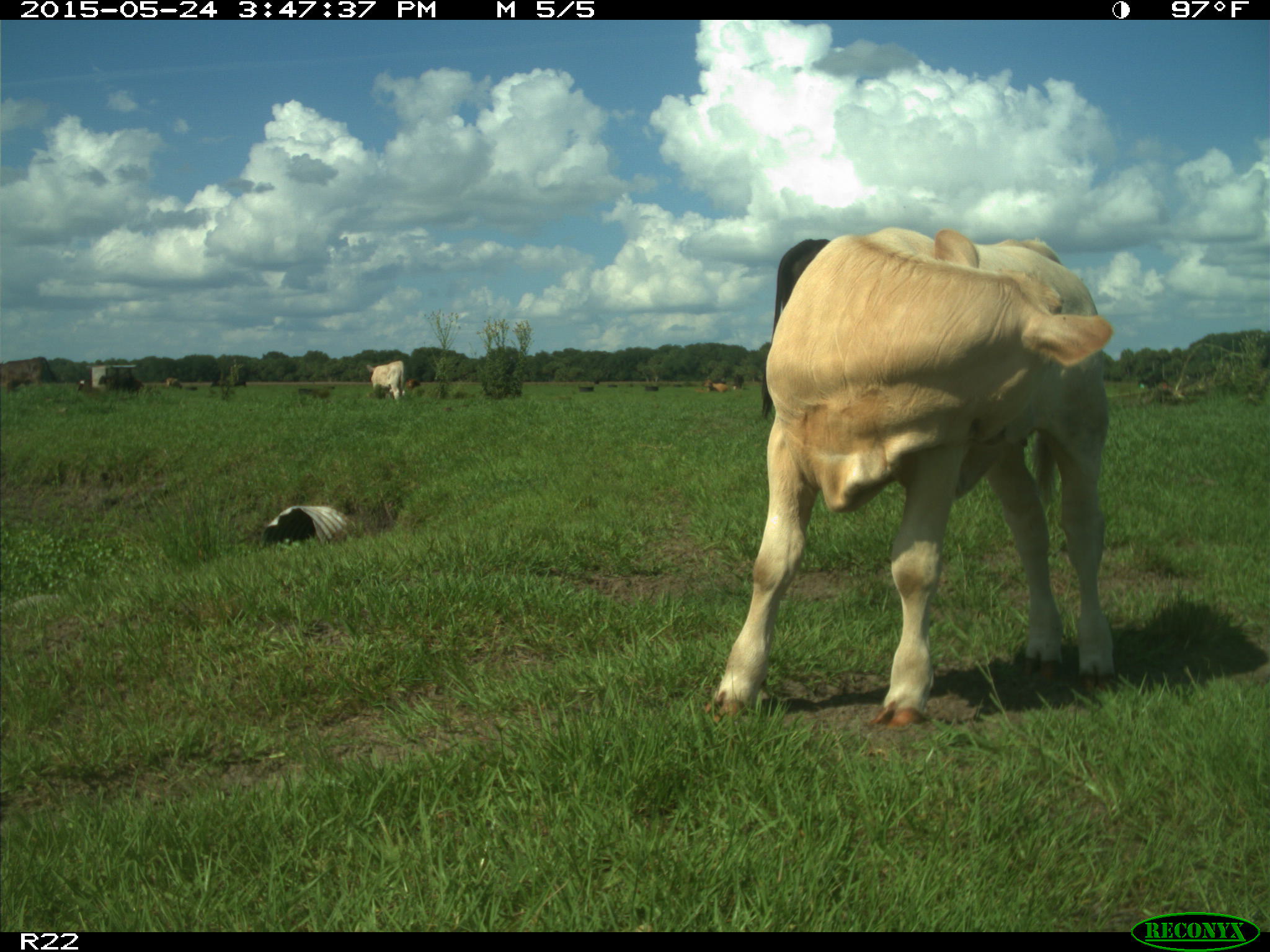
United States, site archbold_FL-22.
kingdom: Animalia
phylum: Chordata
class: Mammalia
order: Artiodactyla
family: Bovidae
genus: Bos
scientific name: Bos taurus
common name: domestic cow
Bos taurus (domestic cow).